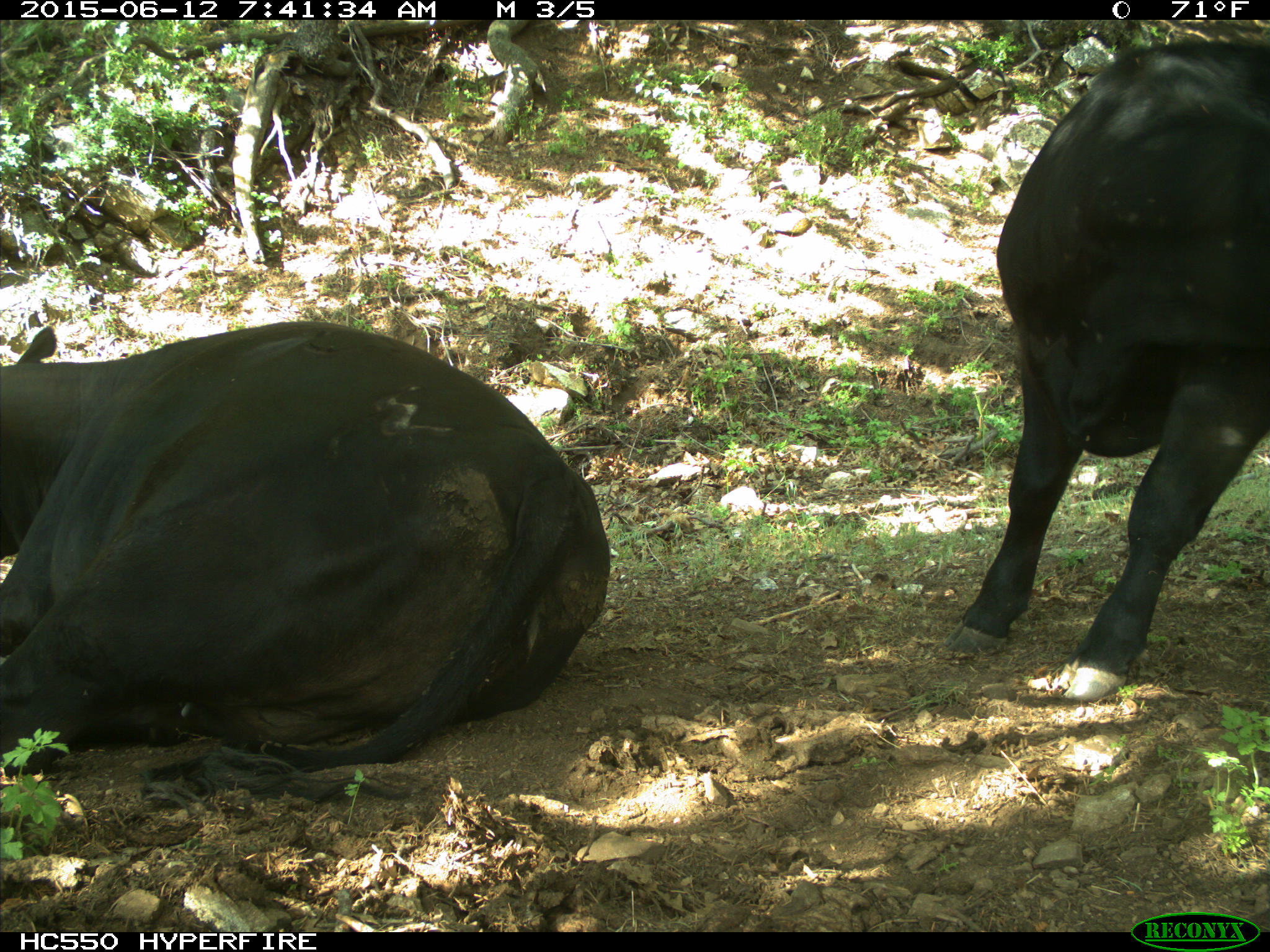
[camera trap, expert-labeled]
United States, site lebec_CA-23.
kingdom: Animalia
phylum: Chordata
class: Mammalia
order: Artiodactyla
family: Bovidae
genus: Bos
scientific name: Bos taurus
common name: domestic cow